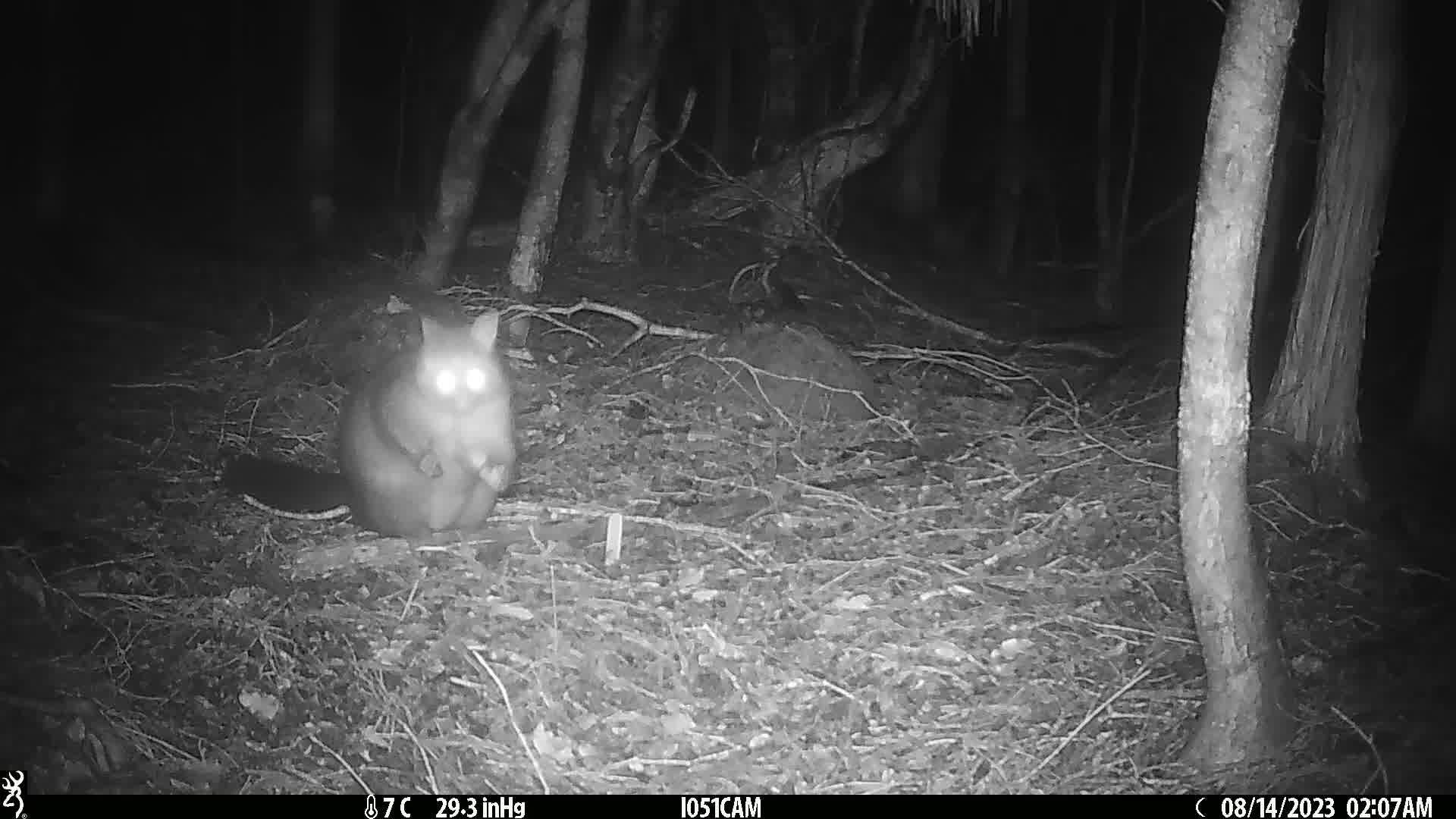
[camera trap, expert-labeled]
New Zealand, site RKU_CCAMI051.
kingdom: Animalia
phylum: Chordata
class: Mammalia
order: Diprotodontia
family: Phalangeridae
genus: Trichosurus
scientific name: Trichosurus vulpecula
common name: common brushtail possum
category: possum